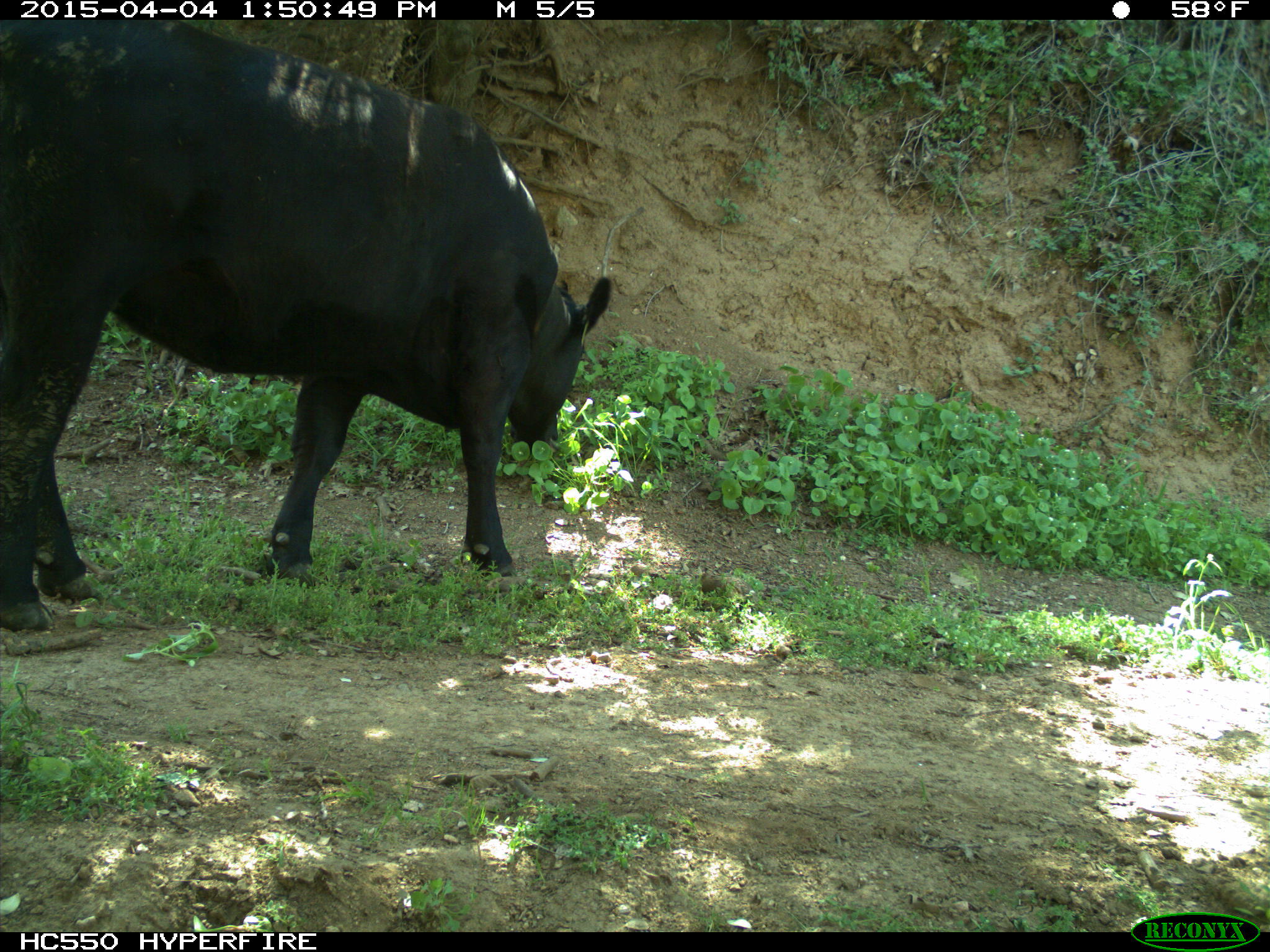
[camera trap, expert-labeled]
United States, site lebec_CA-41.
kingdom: Animalia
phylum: Chordata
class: Mammalia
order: Artiodactyla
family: Bovidae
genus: Bos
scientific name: Bos taurus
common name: domestic cow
Bos taurus (domestic cow).